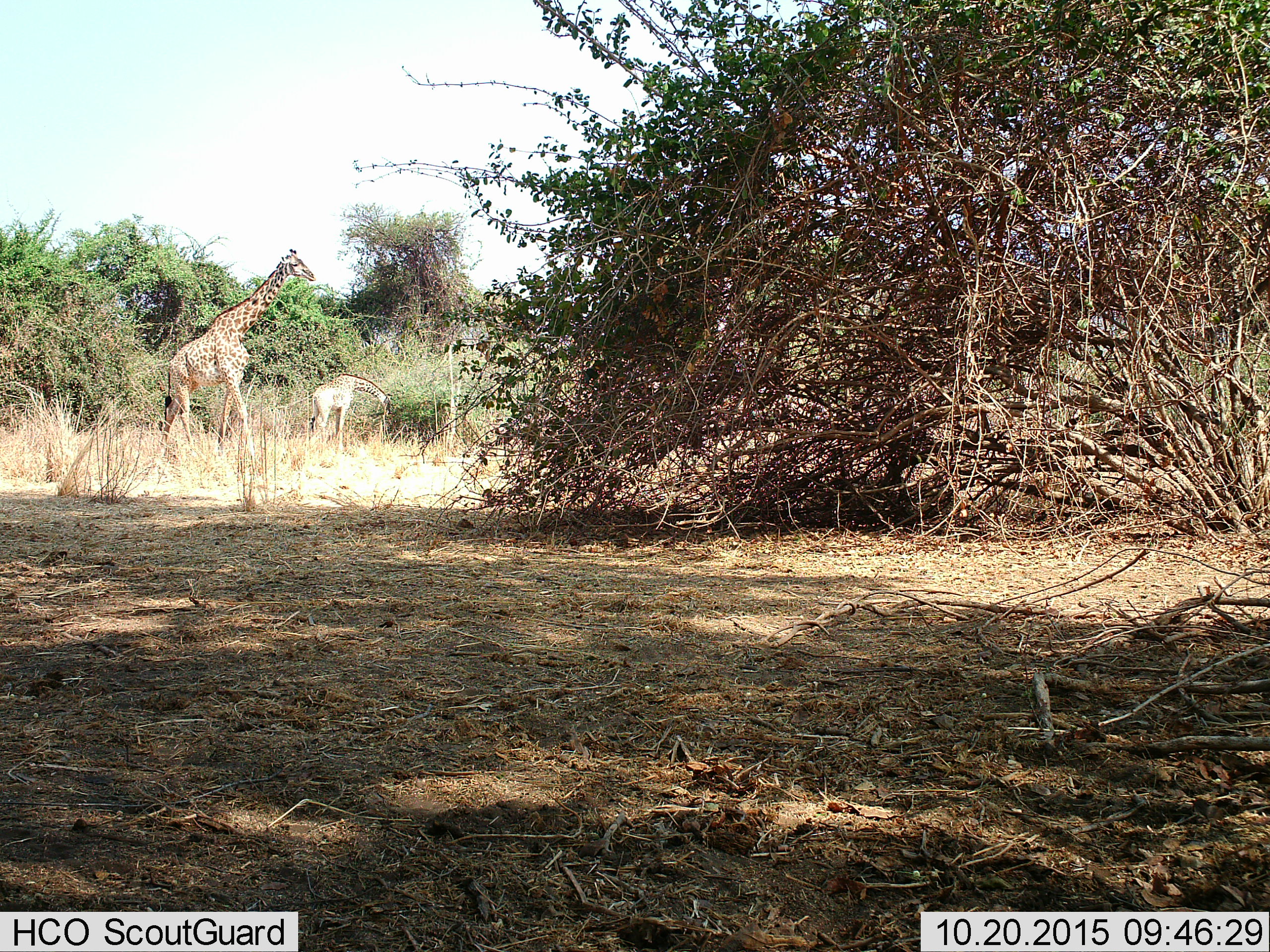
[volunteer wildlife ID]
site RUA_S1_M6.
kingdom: Animalia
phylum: Chordata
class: Mammalia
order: Artiodactyla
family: Giraffidae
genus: Giraffa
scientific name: Giraffa camelopardalis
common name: giraffe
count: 2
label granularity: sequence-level